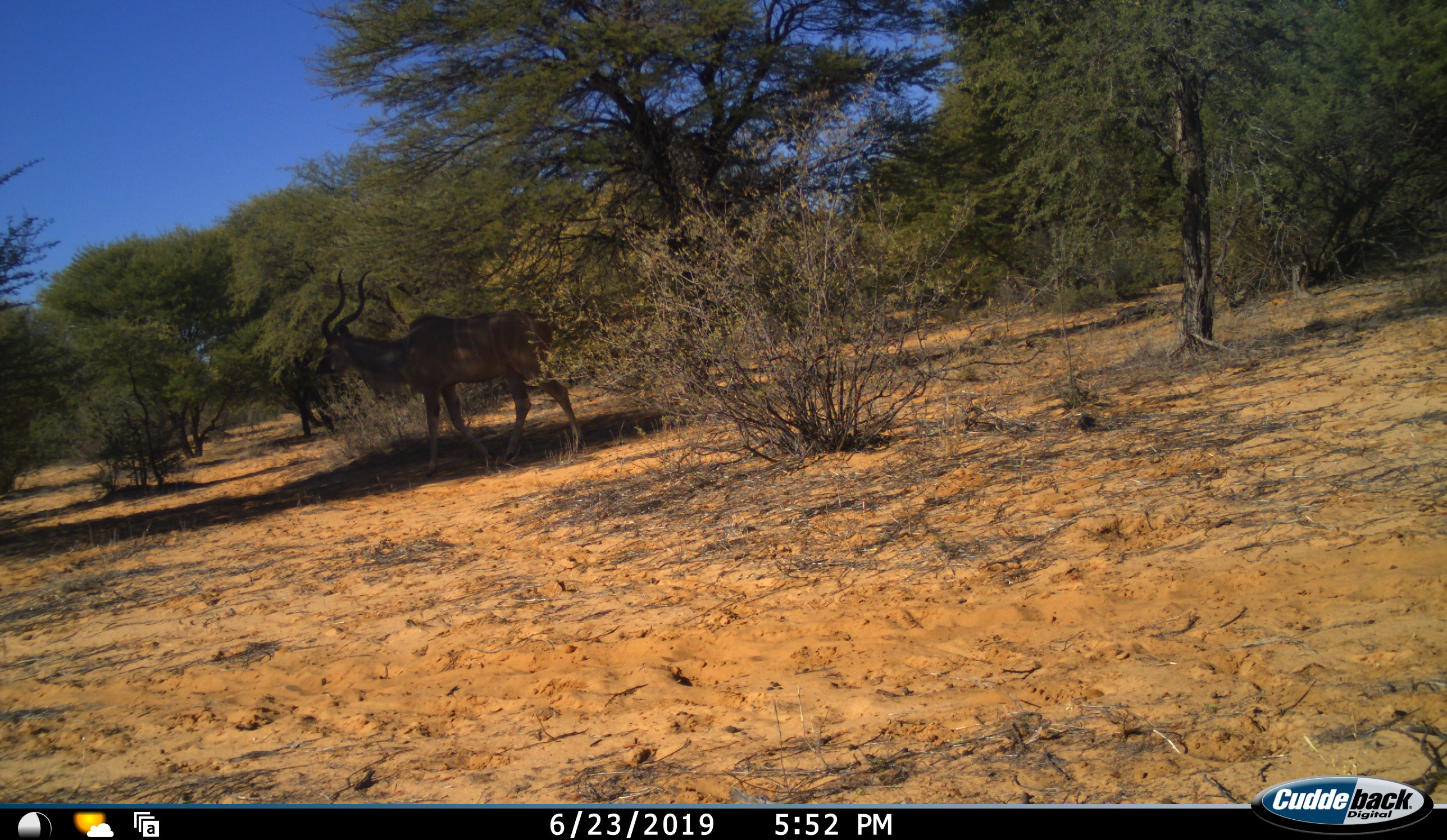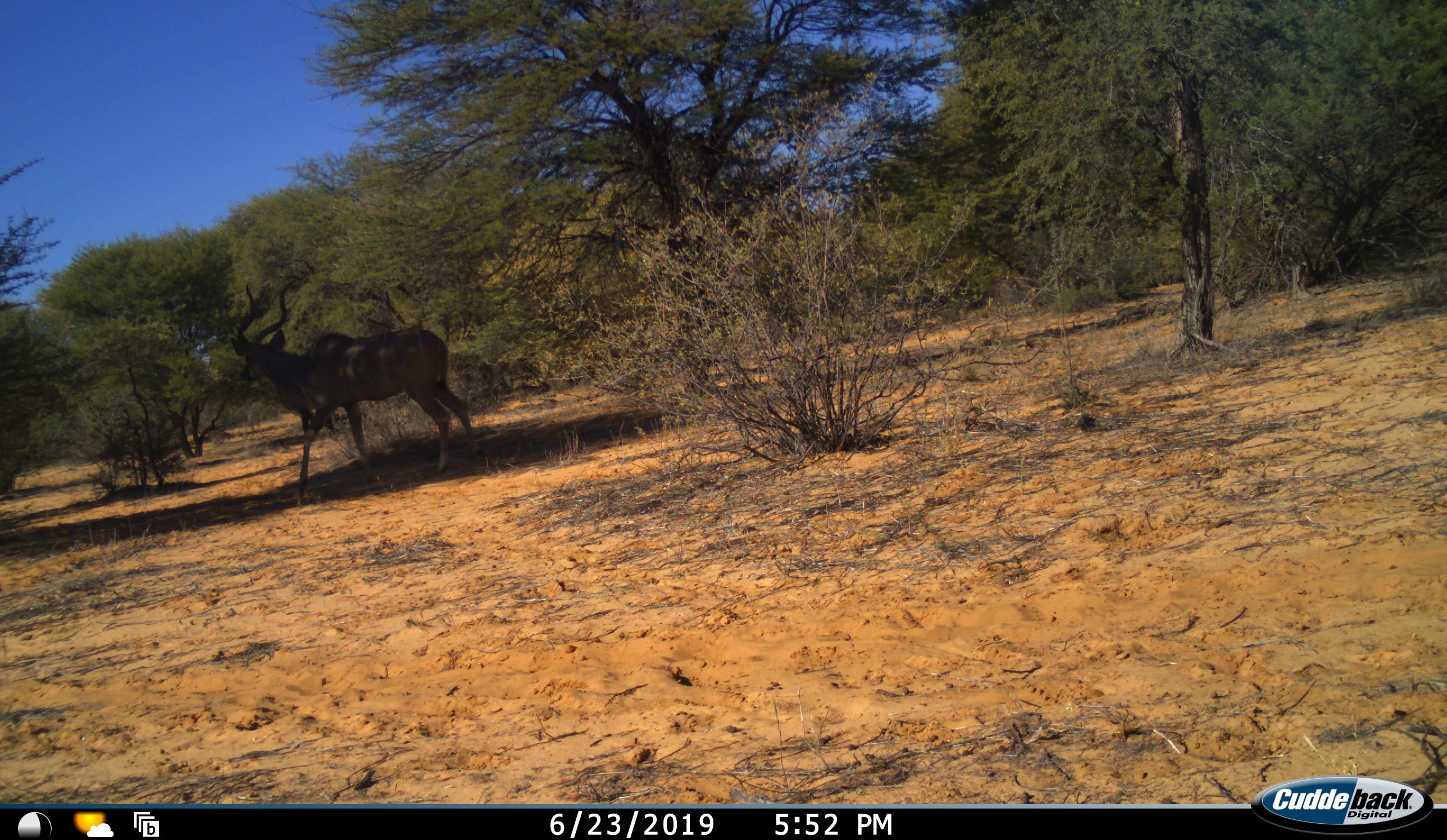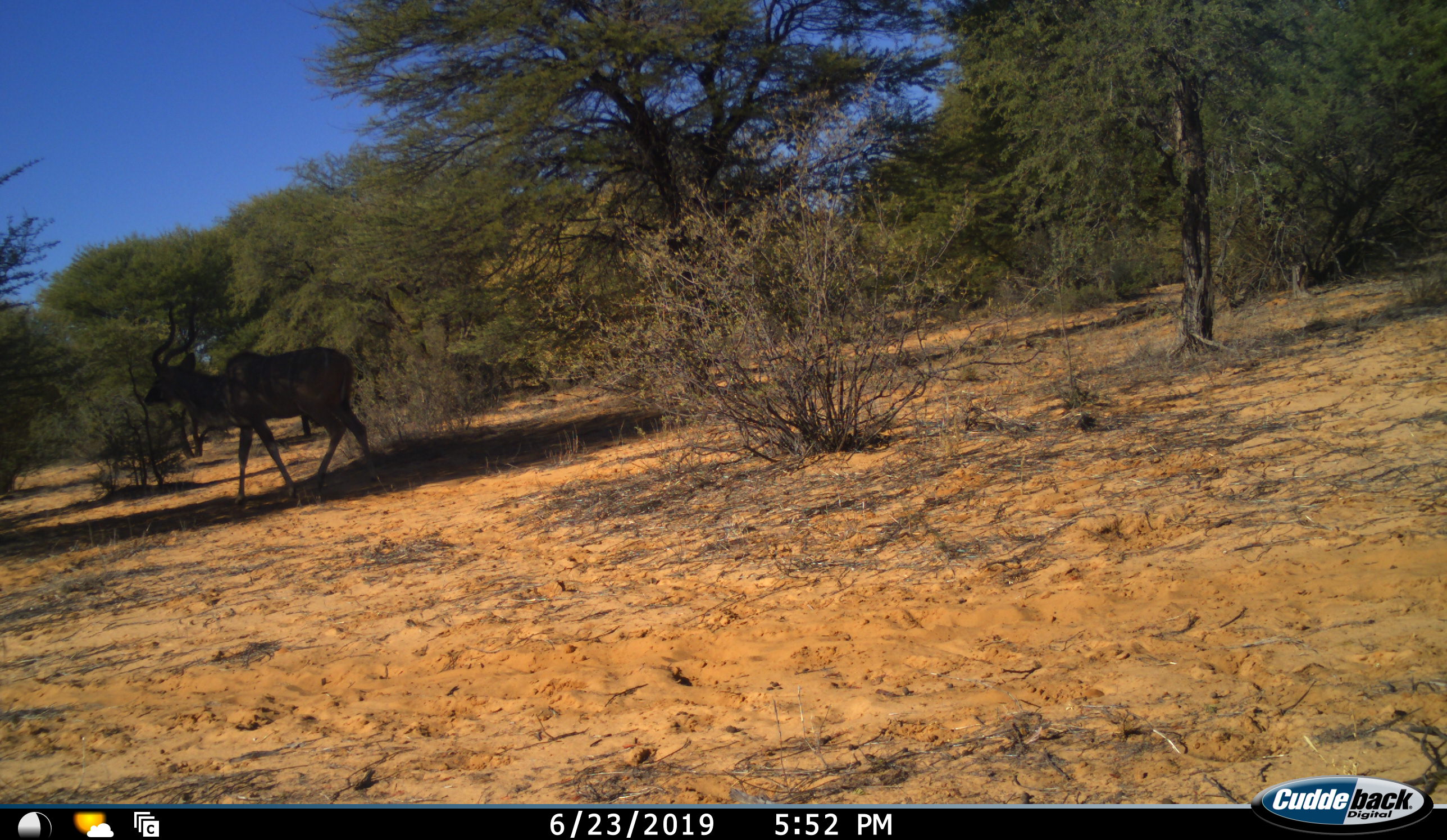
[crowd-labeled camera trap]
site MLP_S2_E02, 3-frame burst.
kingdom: Animalia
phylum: Chordata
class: Mammalia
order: Artiodactyla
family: Bovidae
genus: Tragelaphus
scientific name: Tragelaphus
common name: kudu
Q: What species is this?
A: Kudu (Tragelaphus).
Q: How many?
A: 1.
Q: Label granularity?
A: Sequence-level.